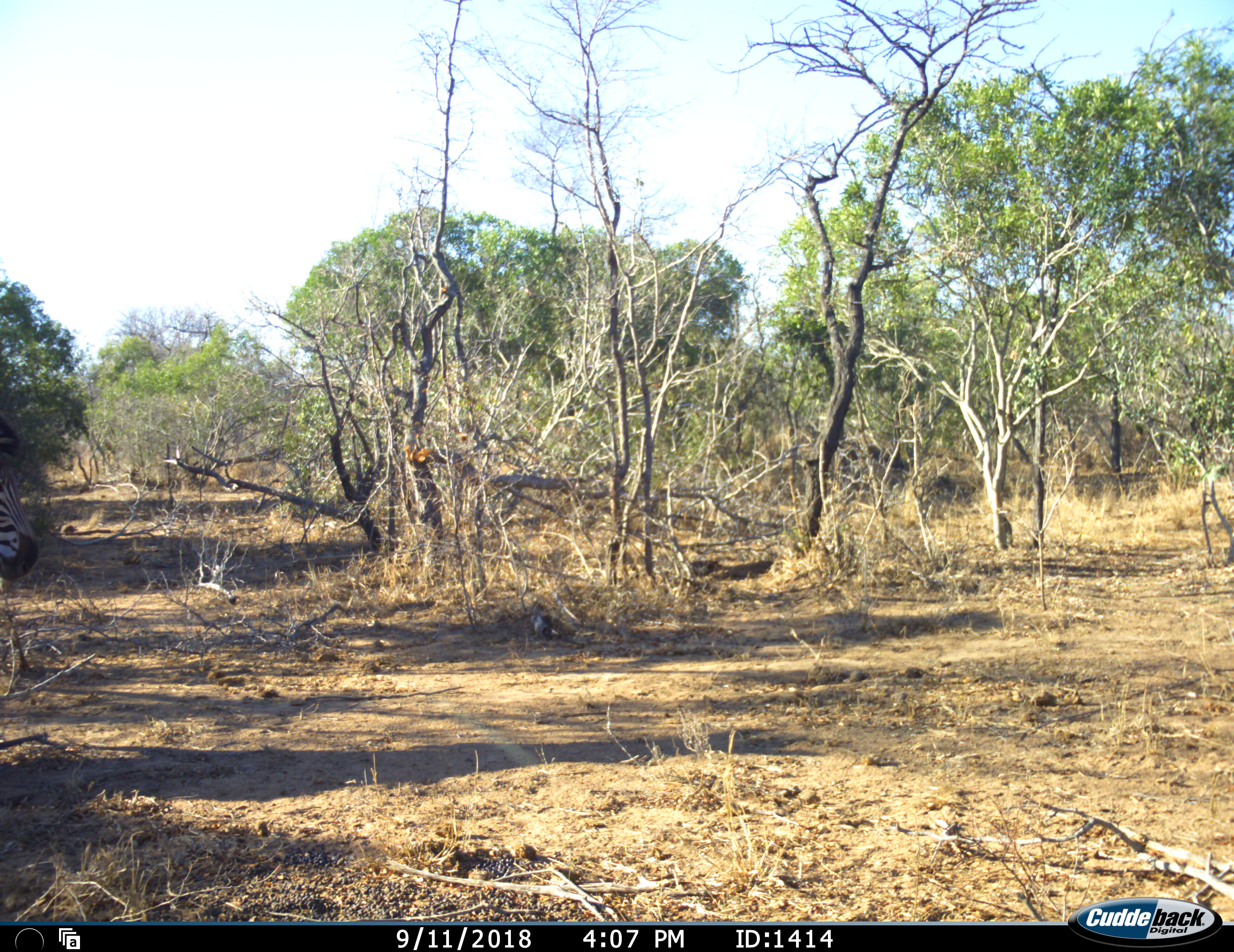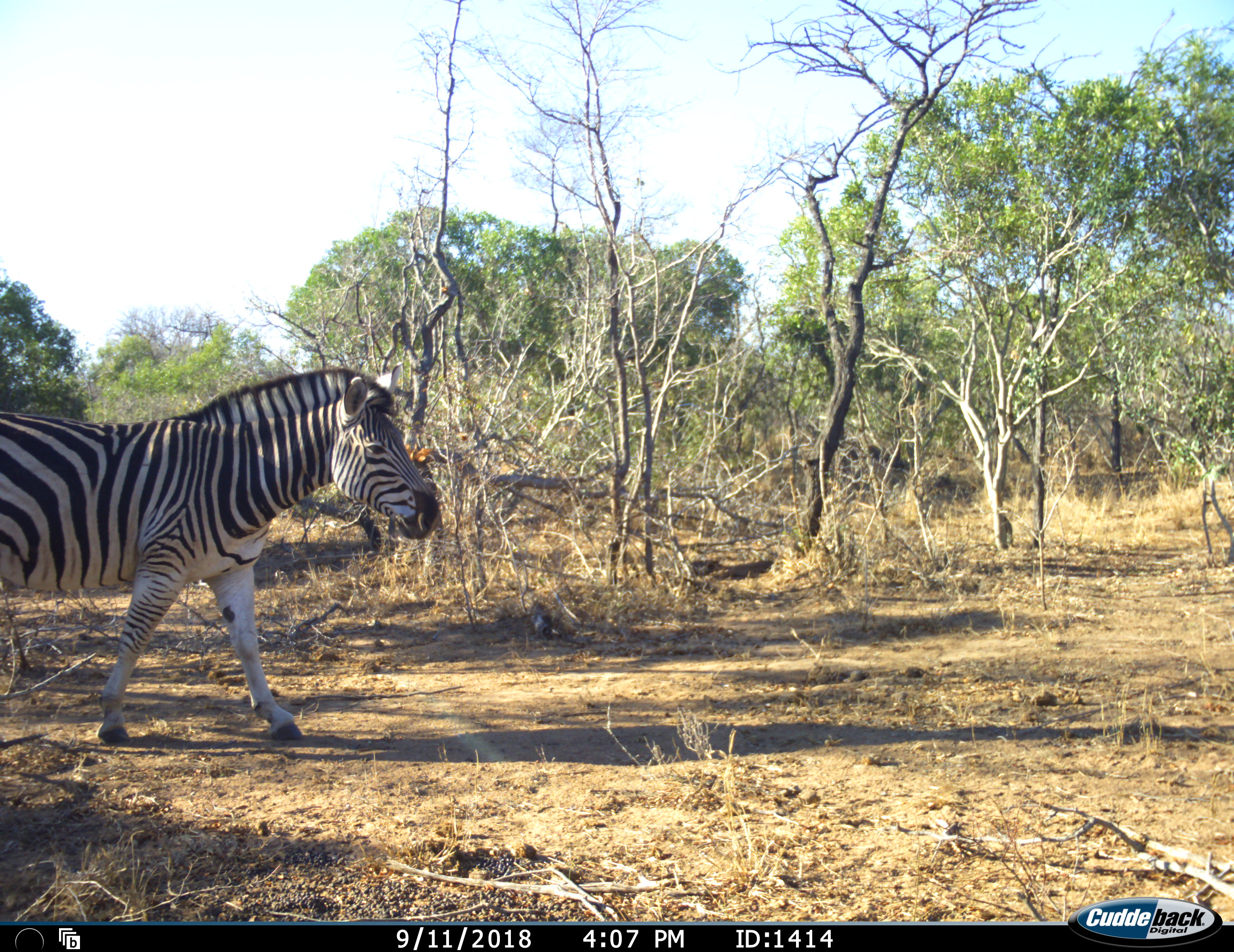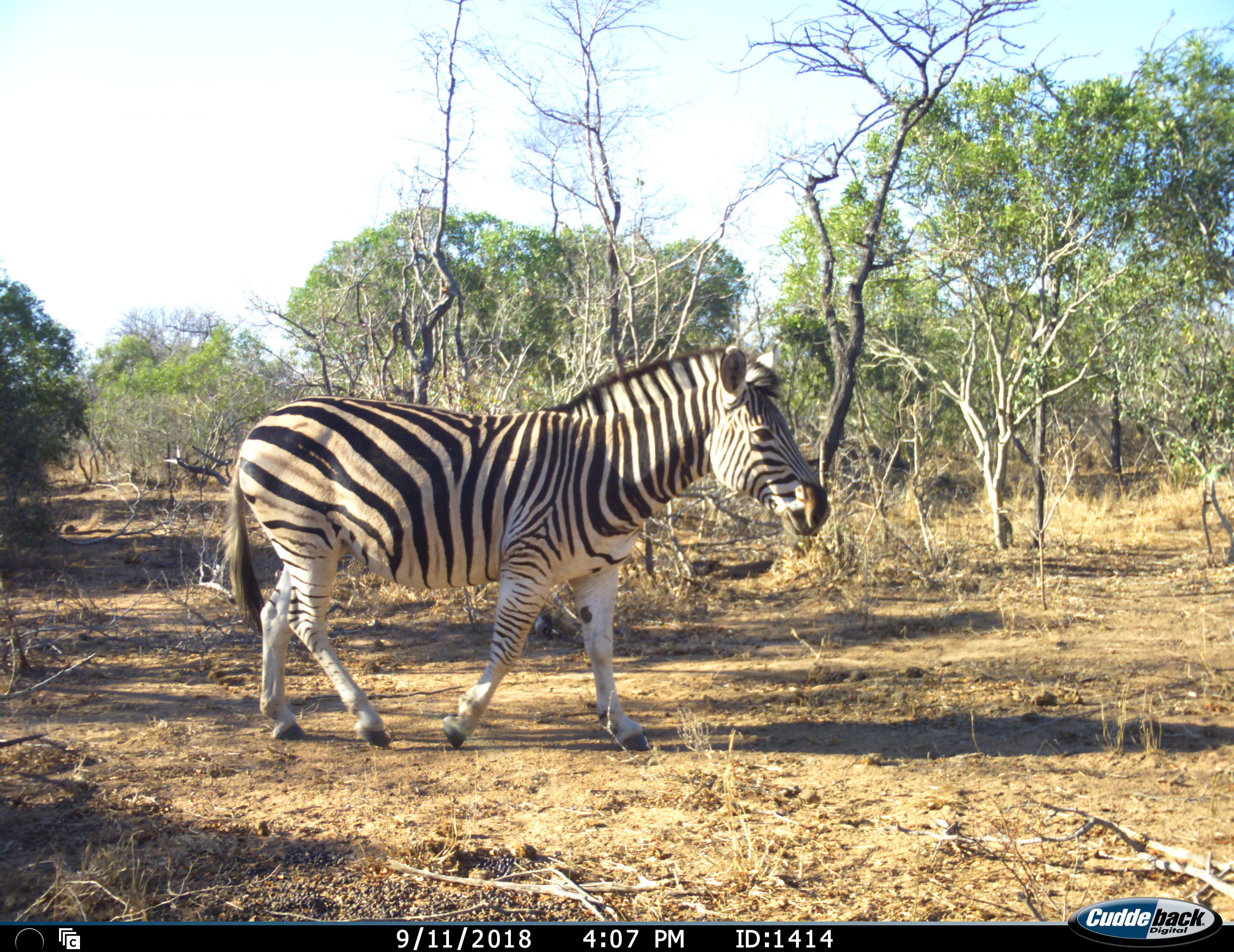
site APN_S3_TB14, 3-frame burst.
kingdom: Animalia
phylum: Chordata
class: Mammalia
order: Perissodactyla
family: Equidae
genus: Equus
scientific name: Equus quagga burchellii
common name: burchell's zebra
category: zebraburchells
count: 1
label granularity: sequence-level